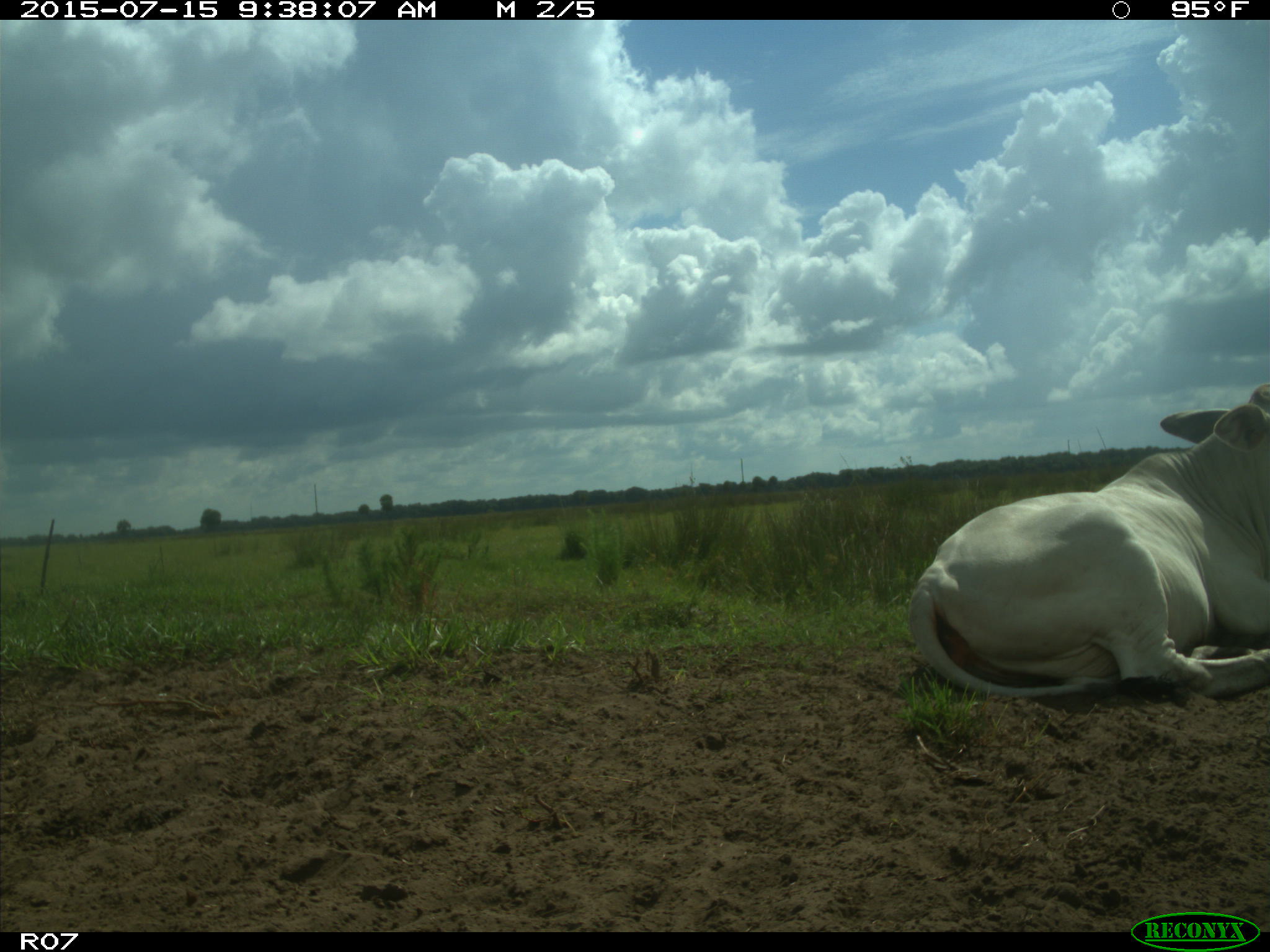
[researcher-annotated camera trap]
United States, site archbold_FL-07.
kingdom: Animalia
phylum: Chordata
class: Mammalia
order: Artiodactyla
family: Bovidae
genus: Bos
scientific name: Bos taurus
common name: domestic cow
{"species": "Bos taurus (domestic cow)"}